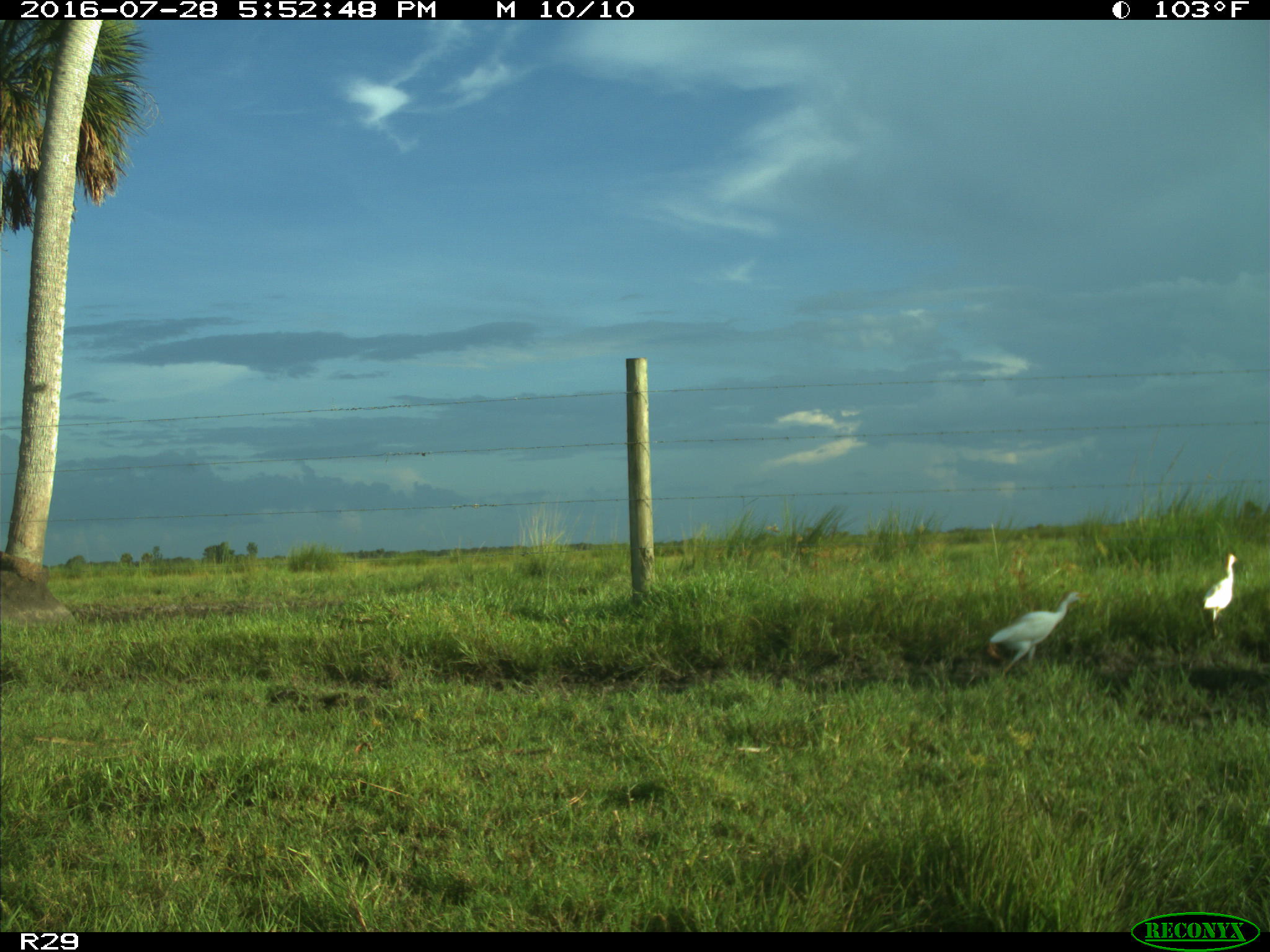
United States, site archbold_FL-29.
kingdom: Animalia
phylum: Chordata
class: Mammalia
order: Artiodactyla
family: Bovidae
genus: Bos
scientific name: Bos taurus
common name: domestic cow